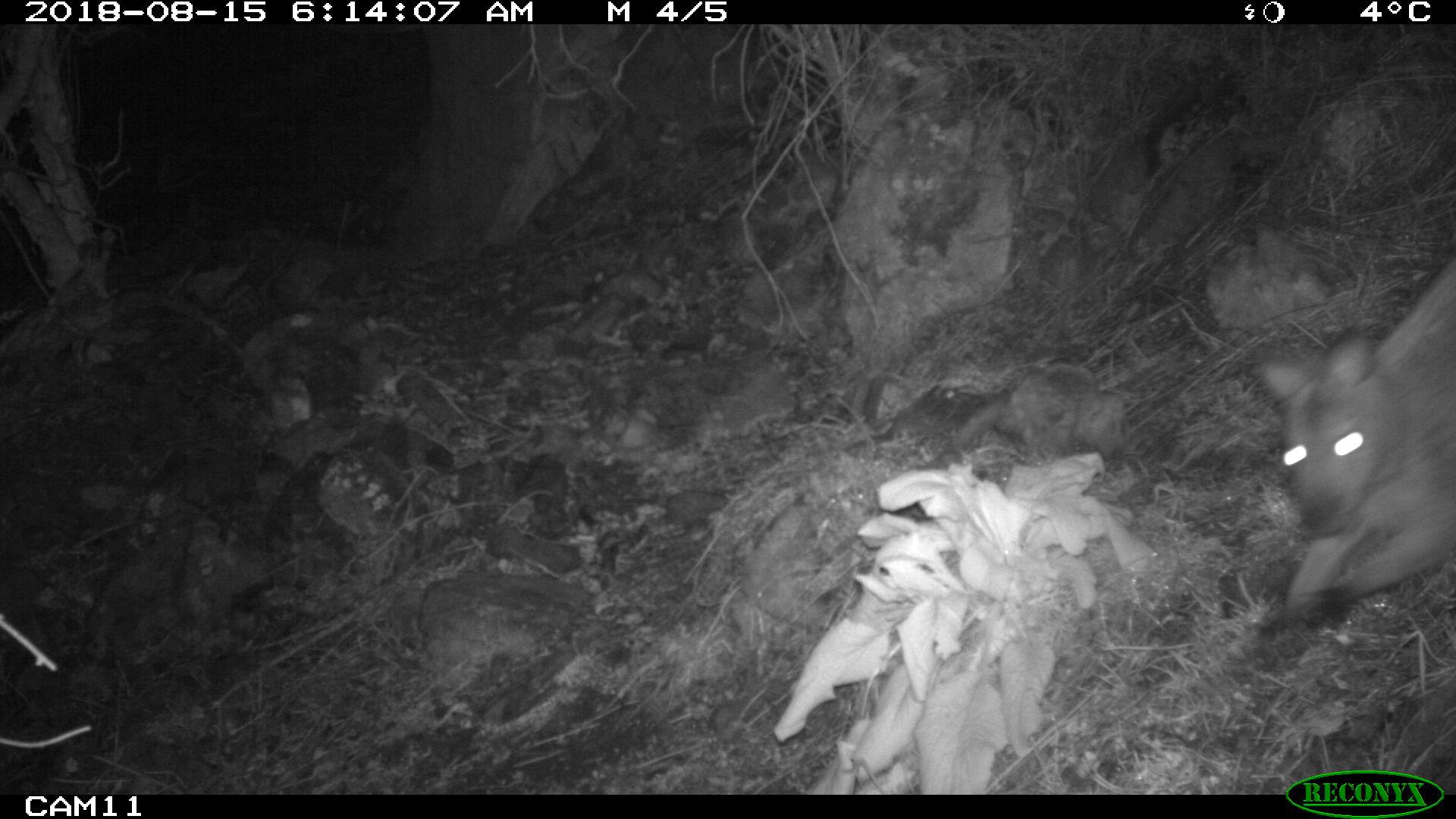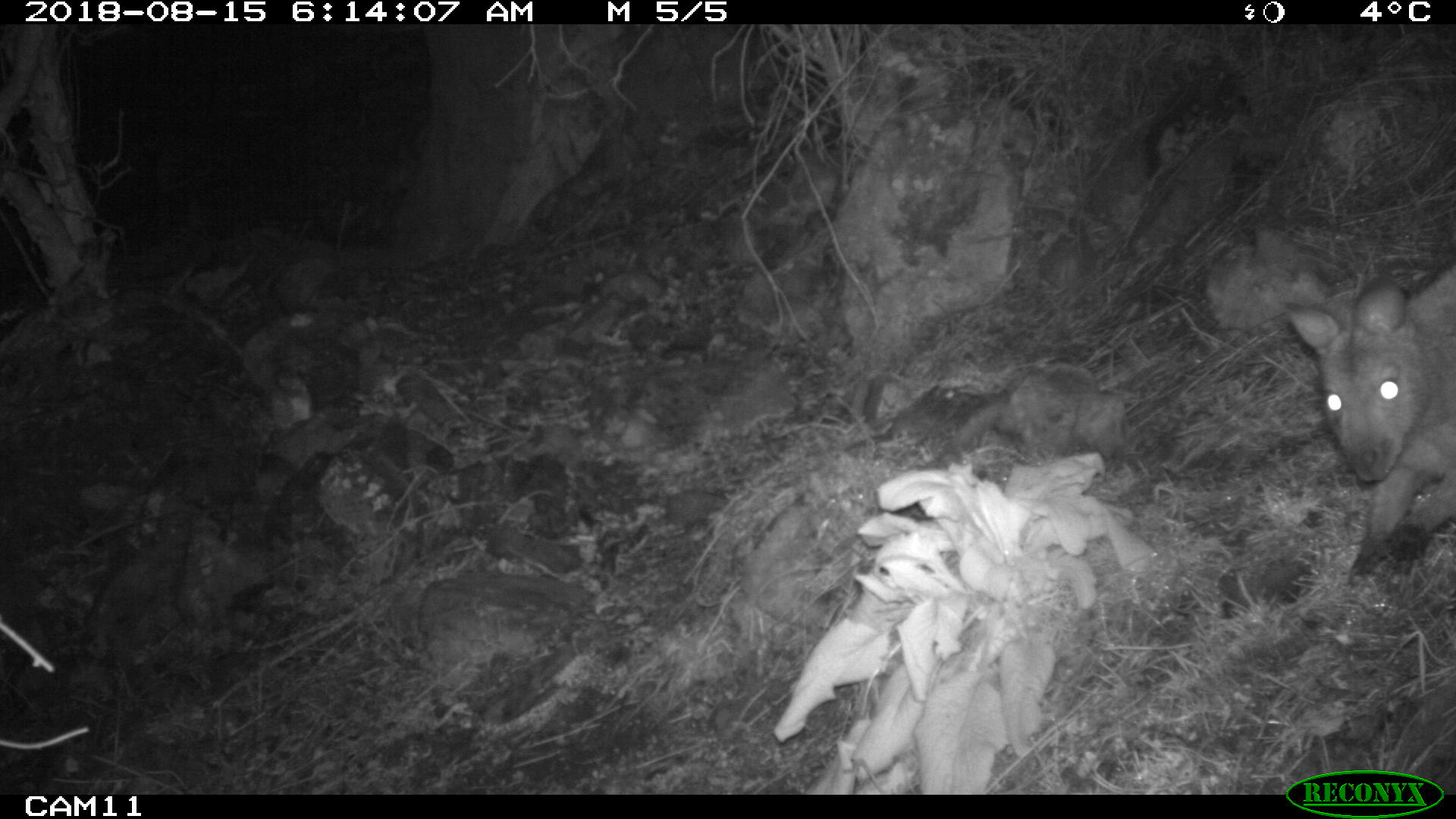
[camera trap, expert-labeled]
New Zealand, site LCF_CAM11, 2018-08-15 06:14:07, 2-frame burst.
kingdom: Animalia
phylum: Chordata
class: Mammalia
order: Diprotodontia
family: Macropodidae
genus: Notamacropus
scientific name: Notamacropus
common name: wallaby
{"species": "wallaby (Notamacropus)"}